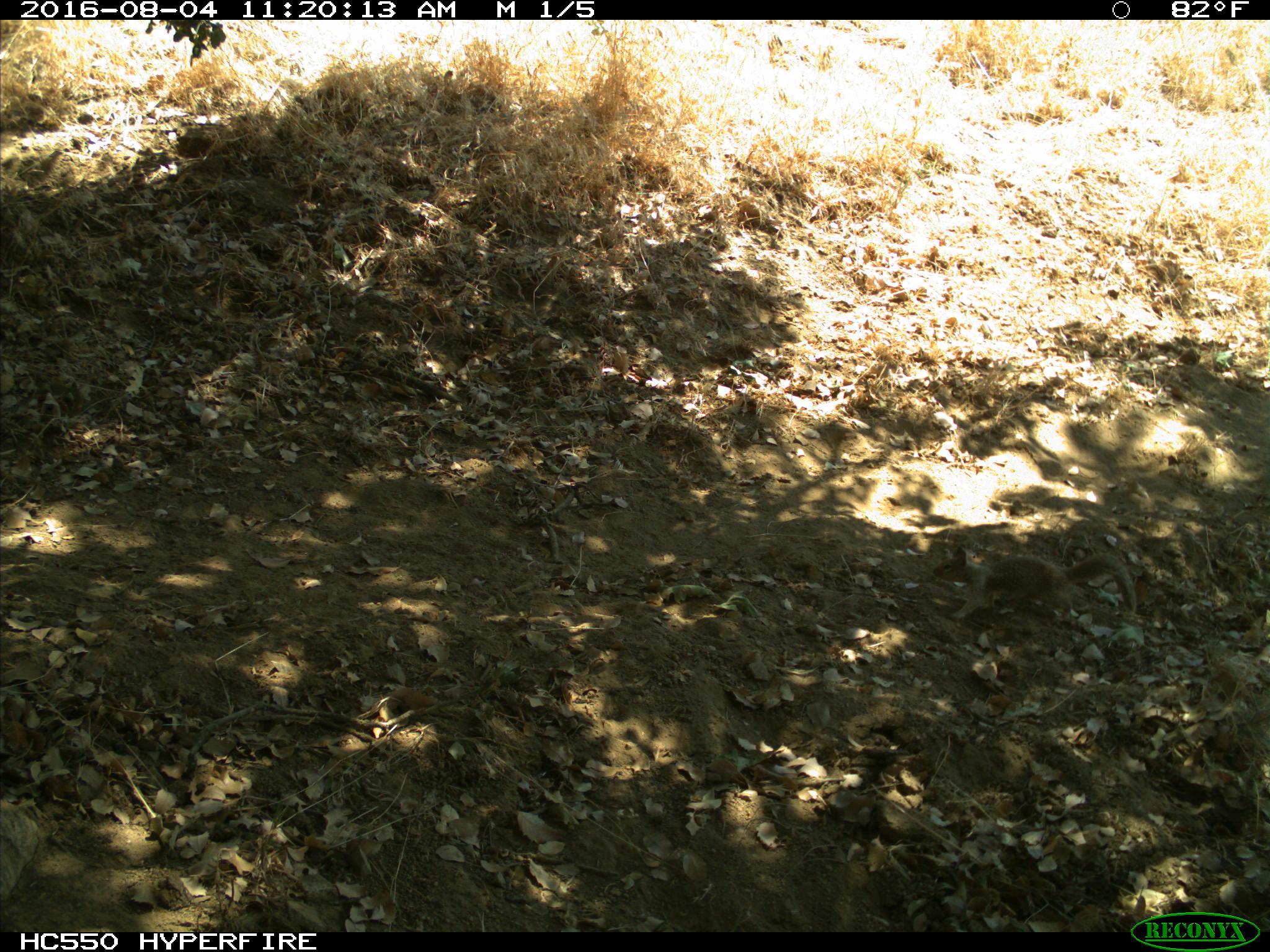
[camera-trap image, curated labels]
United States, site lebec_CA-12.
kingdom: Animalia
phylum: Chordata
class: Mammalia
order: Rodentia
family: Sciuridae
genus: Otospermophilus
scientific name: Otospermophilus beecheyi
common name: california ground squirrel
Otospermophilus beecheyi (california ground squirrel).